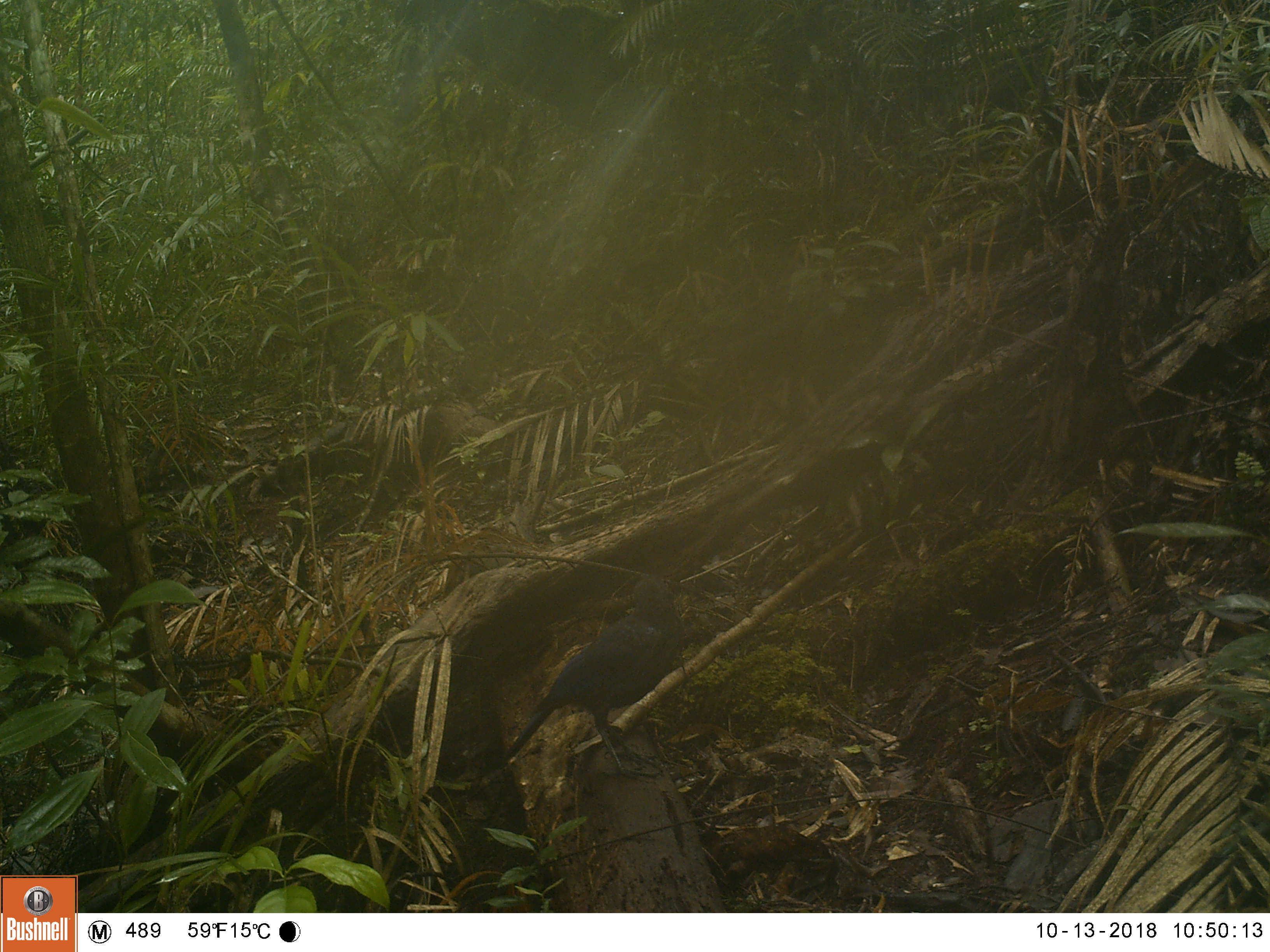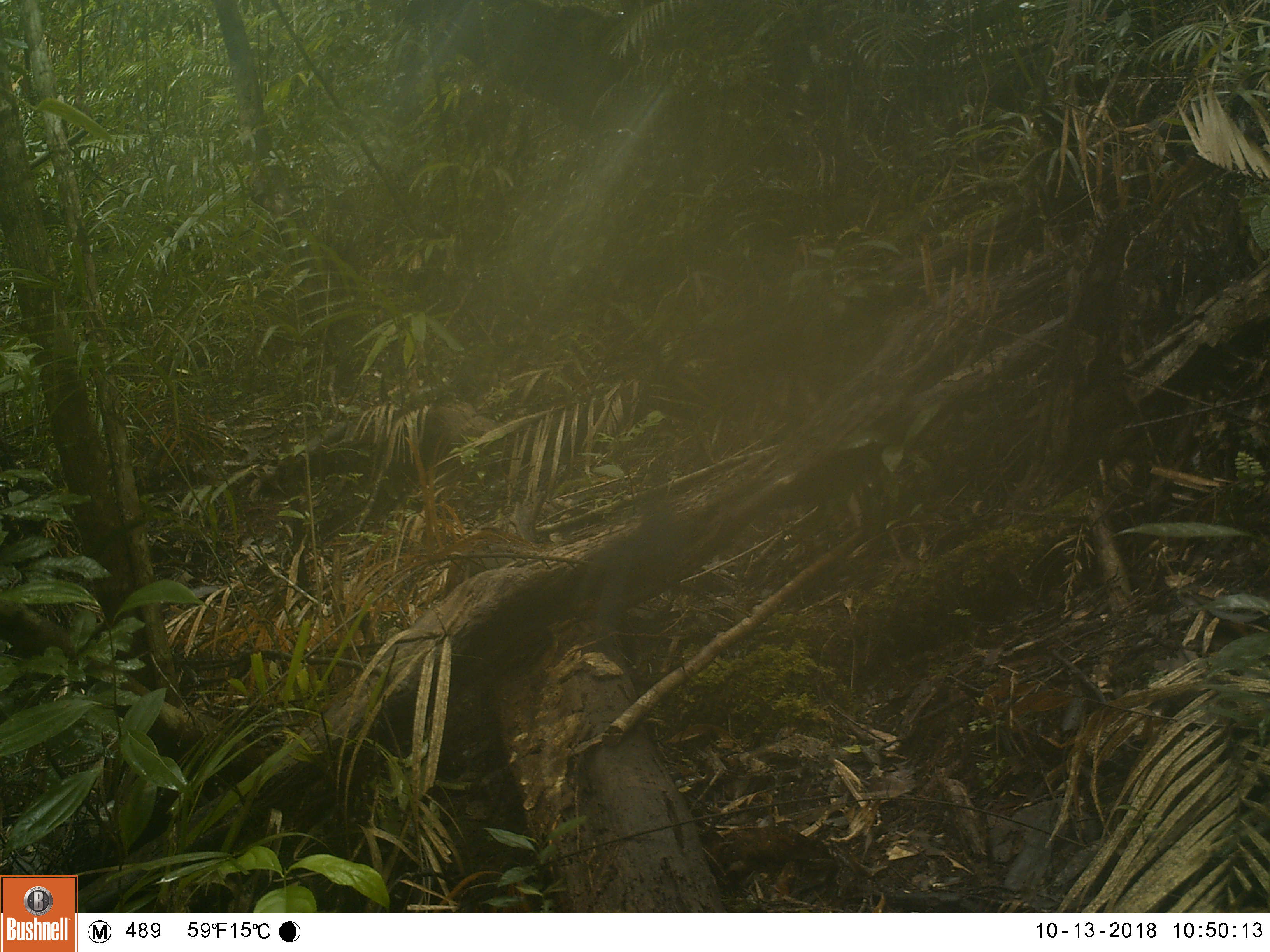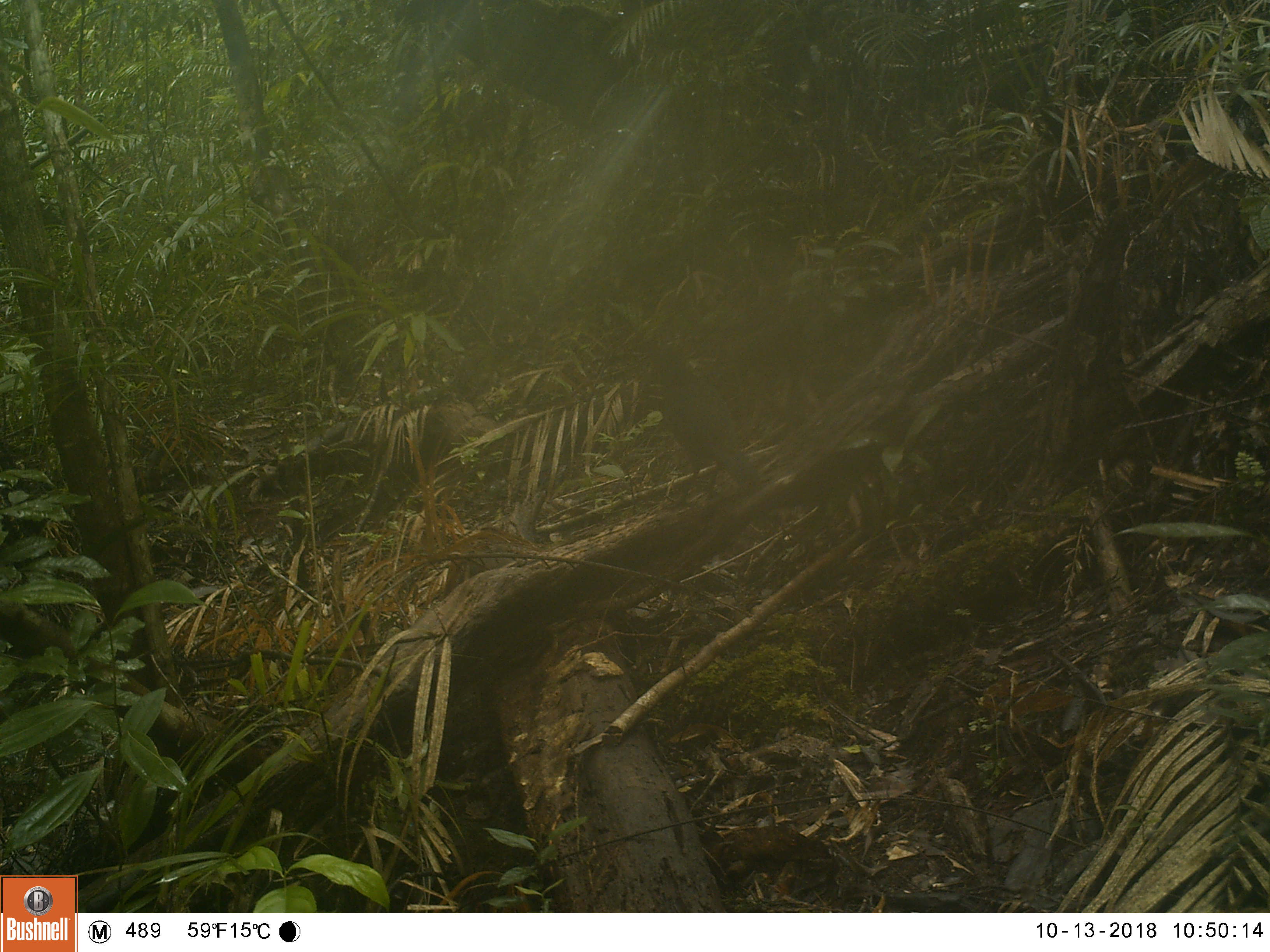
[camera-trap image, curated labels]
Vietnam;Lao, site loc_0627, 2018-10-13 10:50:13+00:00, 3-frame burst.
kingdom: Animalia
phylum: Chordata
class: Aves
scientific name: Aves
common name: bird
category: unidentified bird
Unidentified bird (bird) (Aves). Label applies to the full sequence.